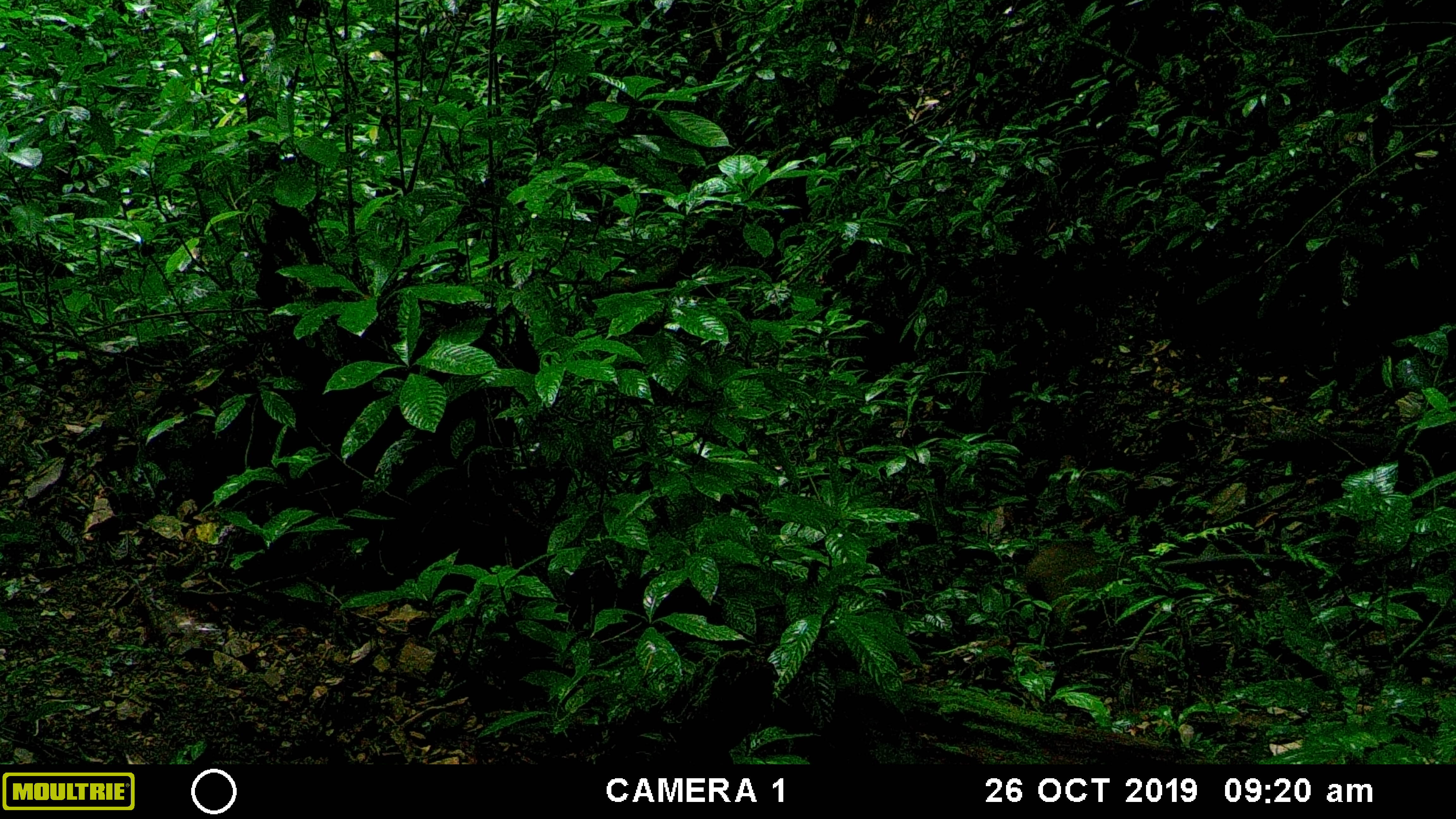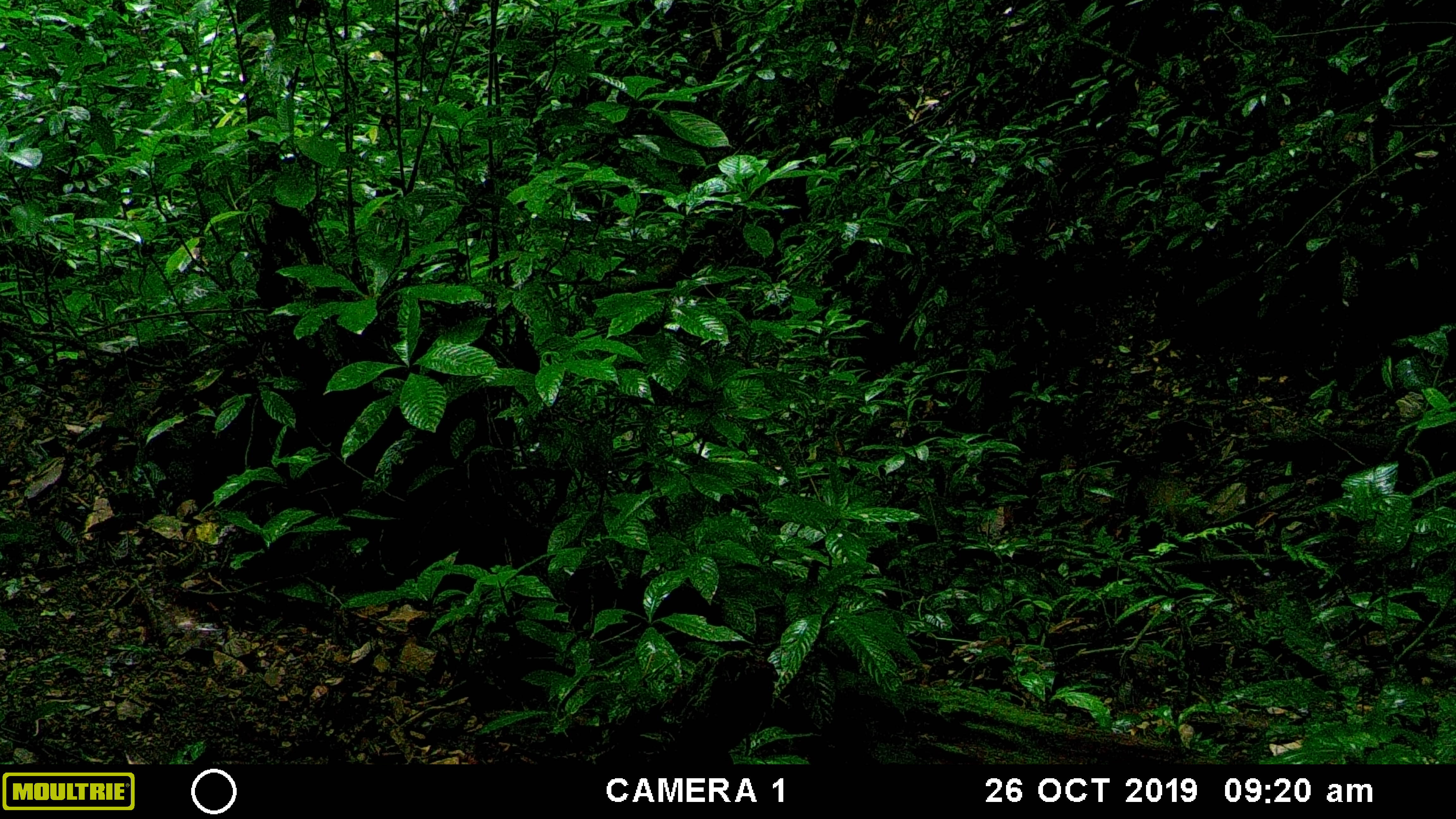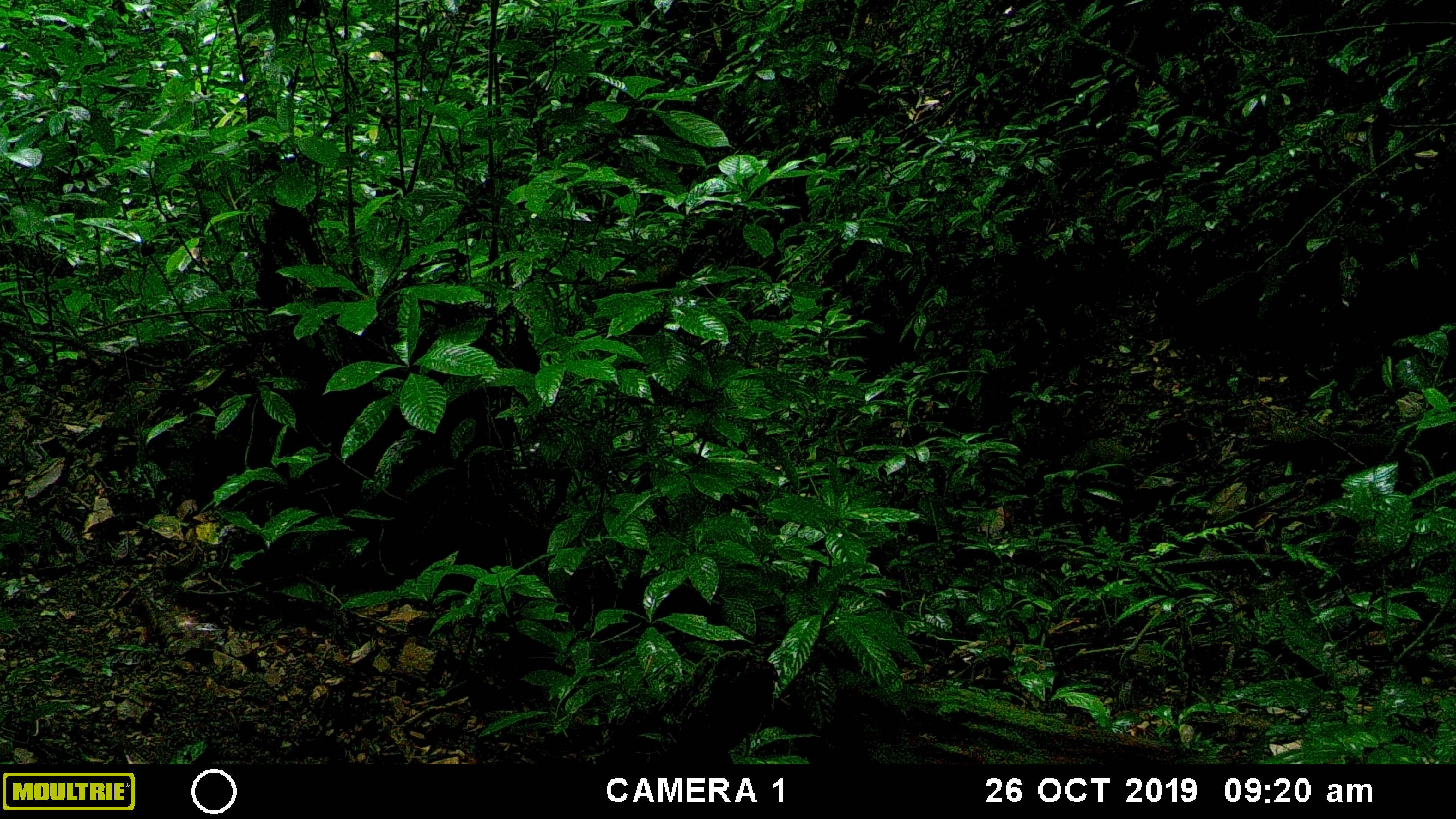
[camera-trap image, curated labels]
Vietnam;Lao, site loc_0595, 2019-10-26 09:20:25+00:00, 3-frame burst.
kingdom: Animalia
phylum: Chordata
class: Mammalia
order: Artiodactyla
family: Suidae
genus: Sus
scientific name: Sus scrofa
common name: eurasian wild pig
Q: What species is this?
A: Eurasian wild pig (Sus scrofa).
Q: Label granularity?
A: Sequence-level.